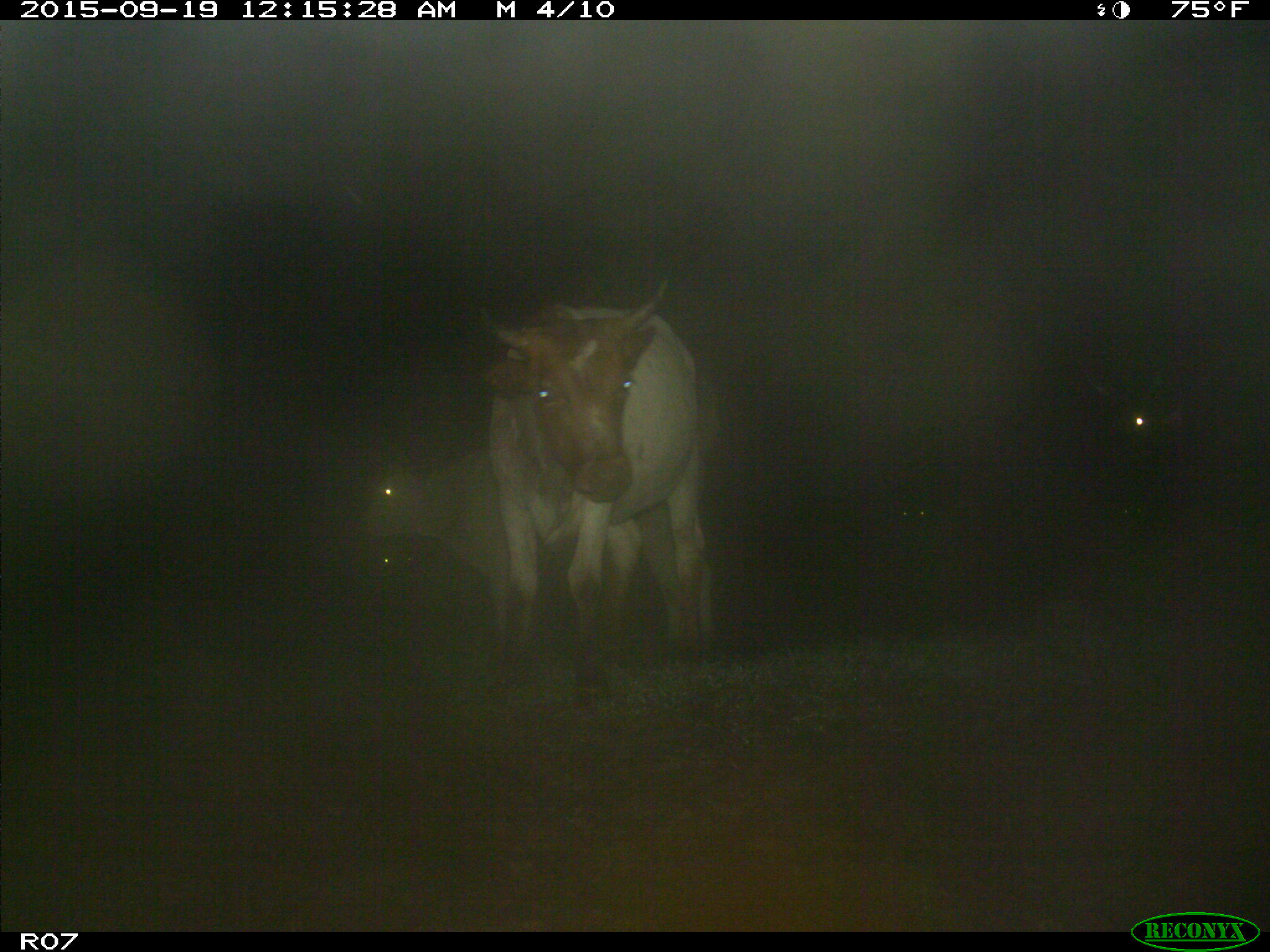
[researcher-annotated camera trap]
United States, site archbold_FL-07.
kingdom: Animalia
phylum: Chordata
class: Mammalia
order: Artiodactyla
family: Bovidae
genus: Bos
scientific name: Bos taurus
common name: domestic cow